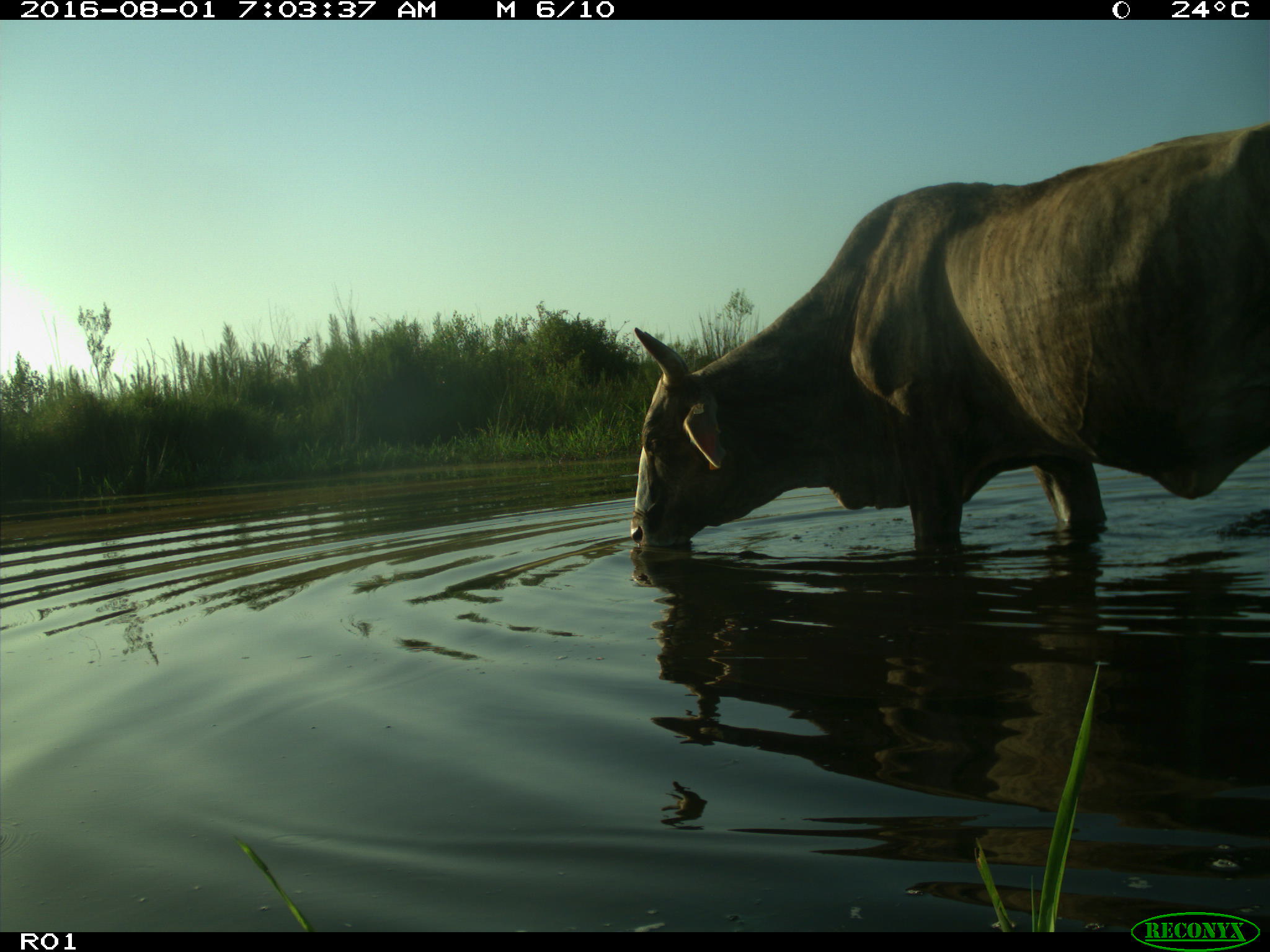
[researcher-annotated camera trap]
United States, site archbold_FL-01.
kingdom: Animalia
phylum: Chordata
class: Mammalia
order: Artiodactyla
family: Bovidae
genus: Bos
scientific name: Bos taurus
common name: domestic cow